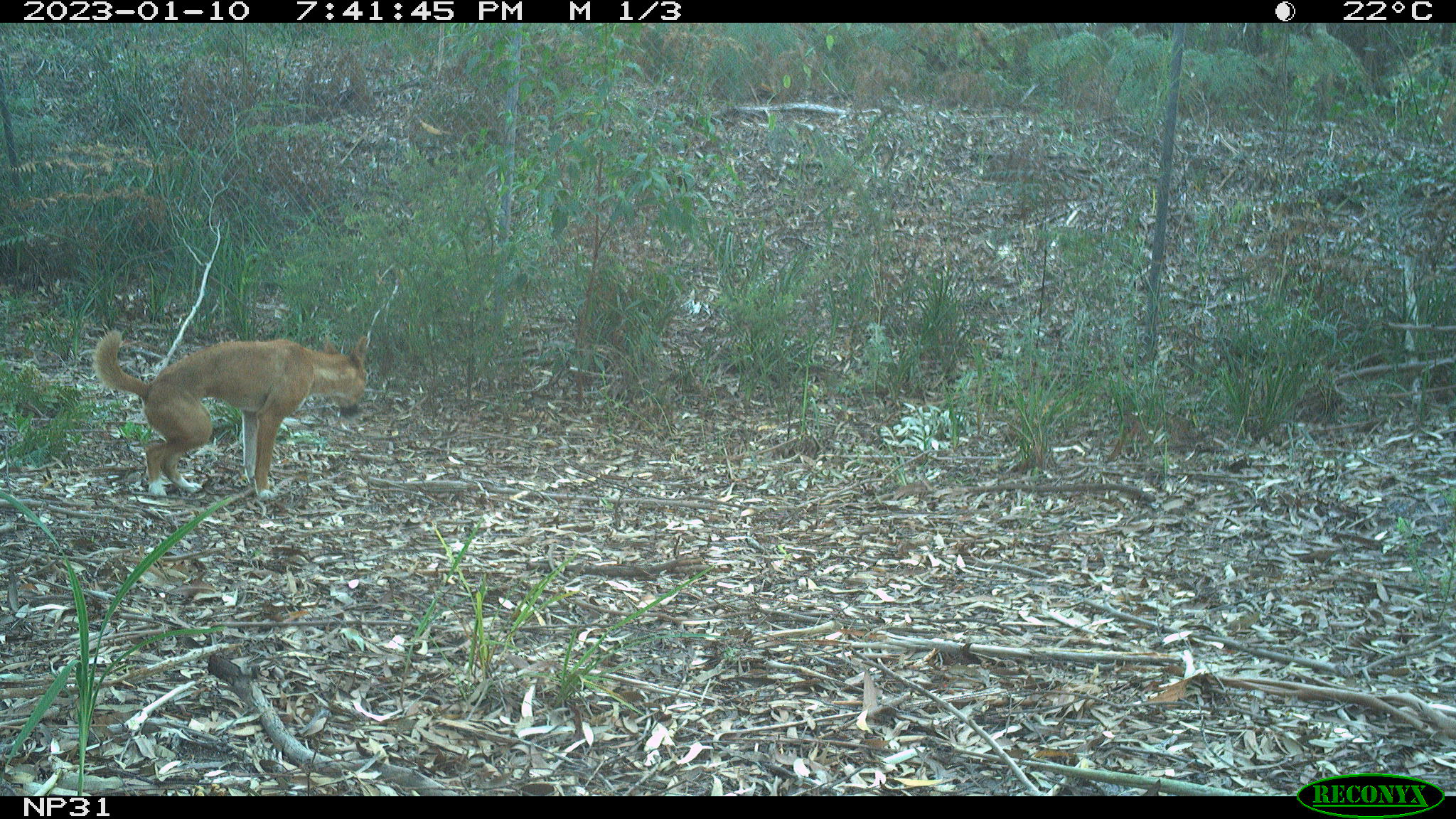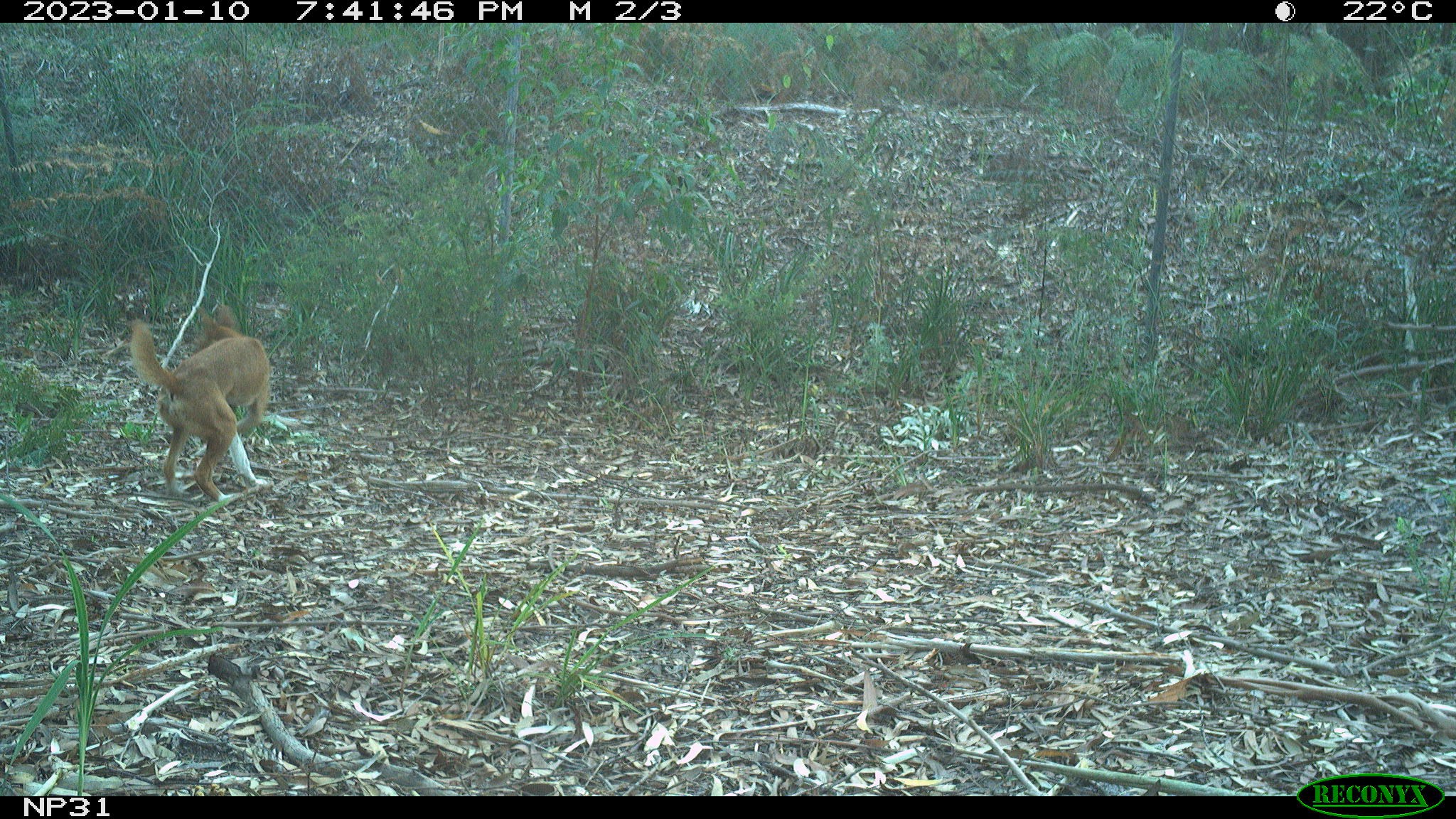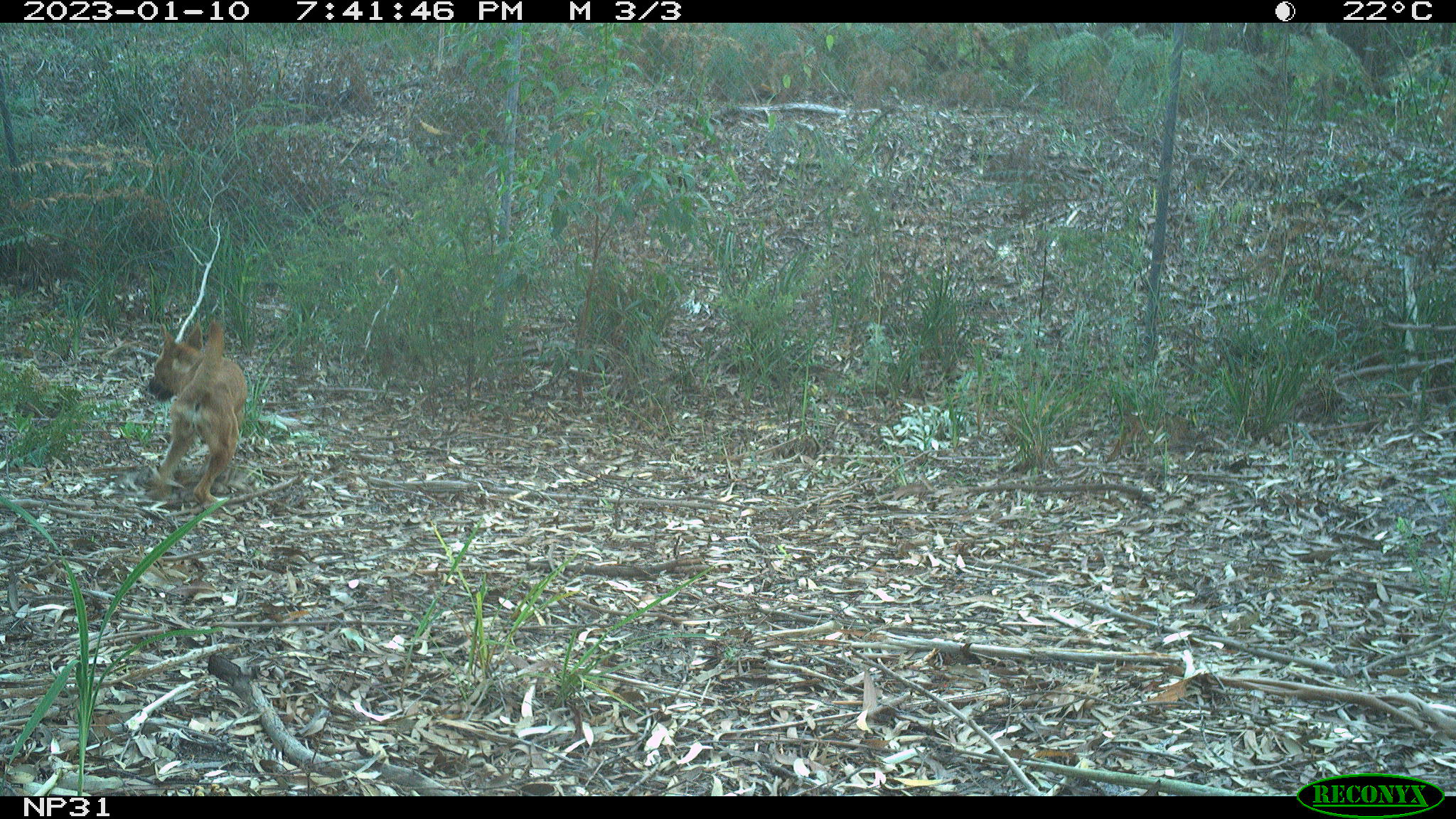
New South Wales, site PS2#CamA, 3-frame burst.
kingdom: Animalia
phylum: Chordata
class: Mammalia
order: Carnivora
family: Canidae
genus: Canis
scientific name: Canis familiaris dingo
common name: dingo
Dingo (Canis familiaris dingo).